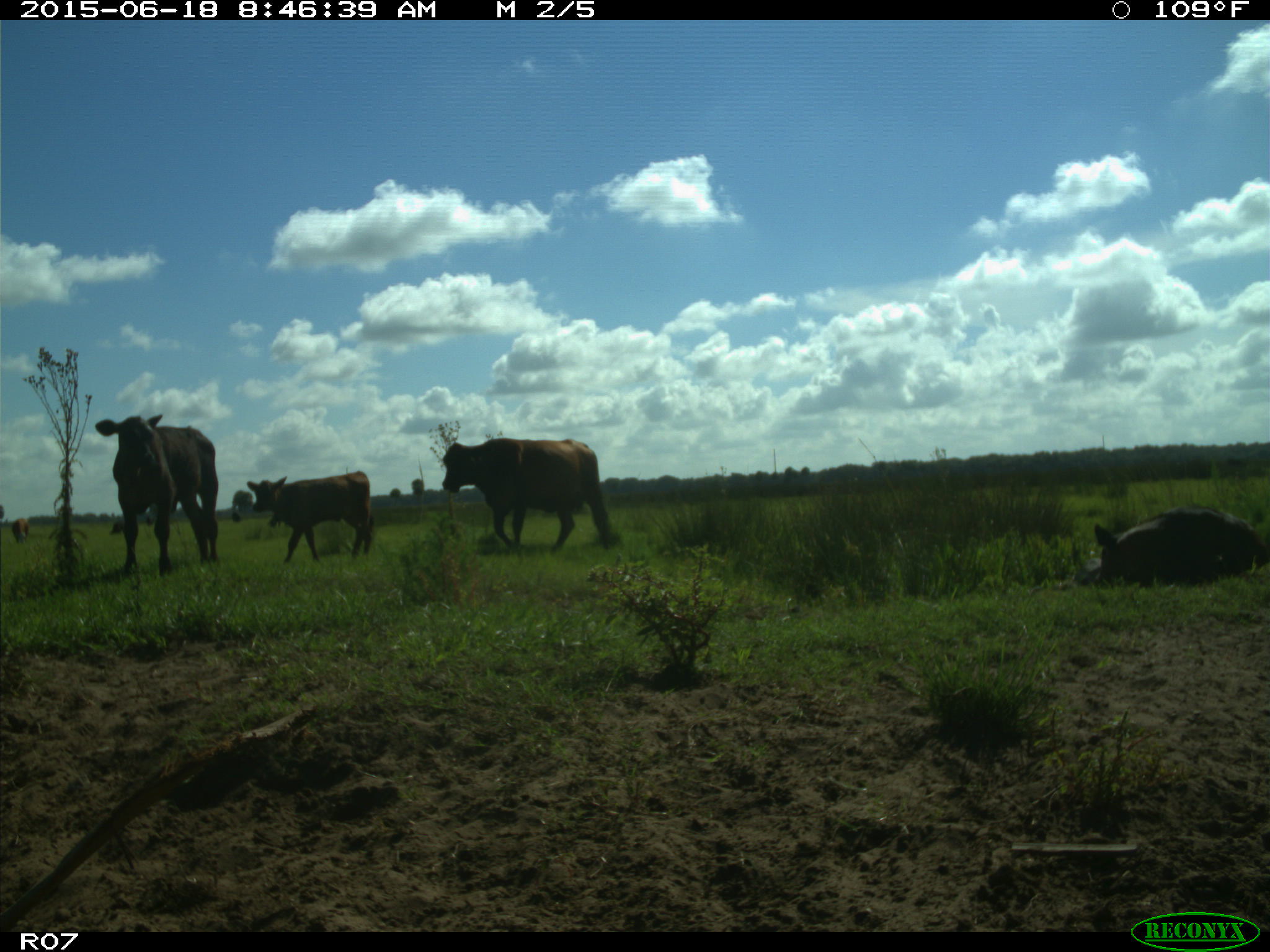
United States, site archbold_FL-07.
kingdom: Animalia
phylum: Chordata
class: Mammalia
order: Artiodactyla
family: Bovidae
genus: Bos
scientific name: Bos taurus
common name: domestic cow